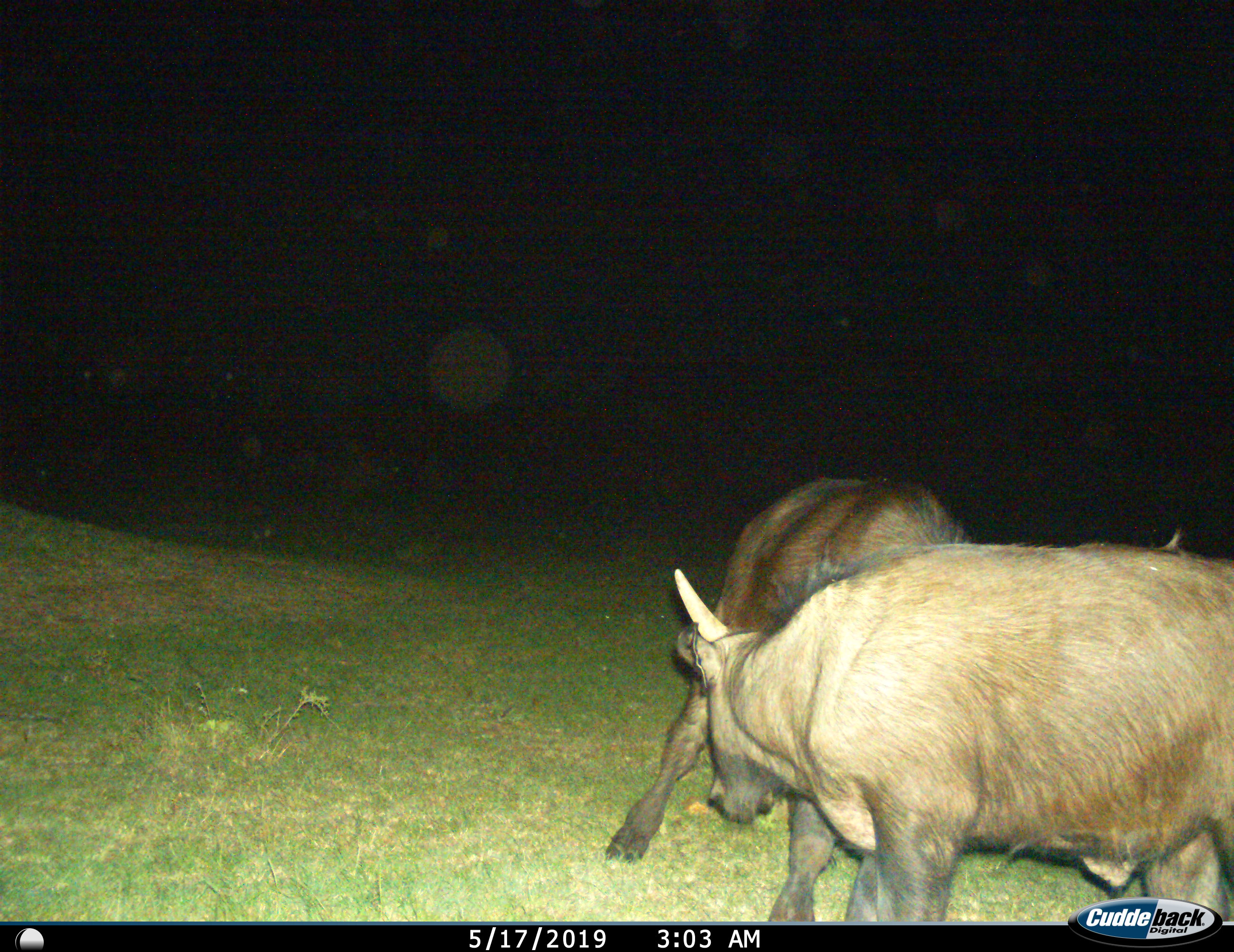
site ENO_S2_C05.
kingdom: Animalia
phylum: Chordata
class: Mammalia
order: Artiodactyla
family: Bovidae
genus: Syncerus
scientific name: Syncerus caffer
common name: african buffalo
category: buffalo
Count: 2.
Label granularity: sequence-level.